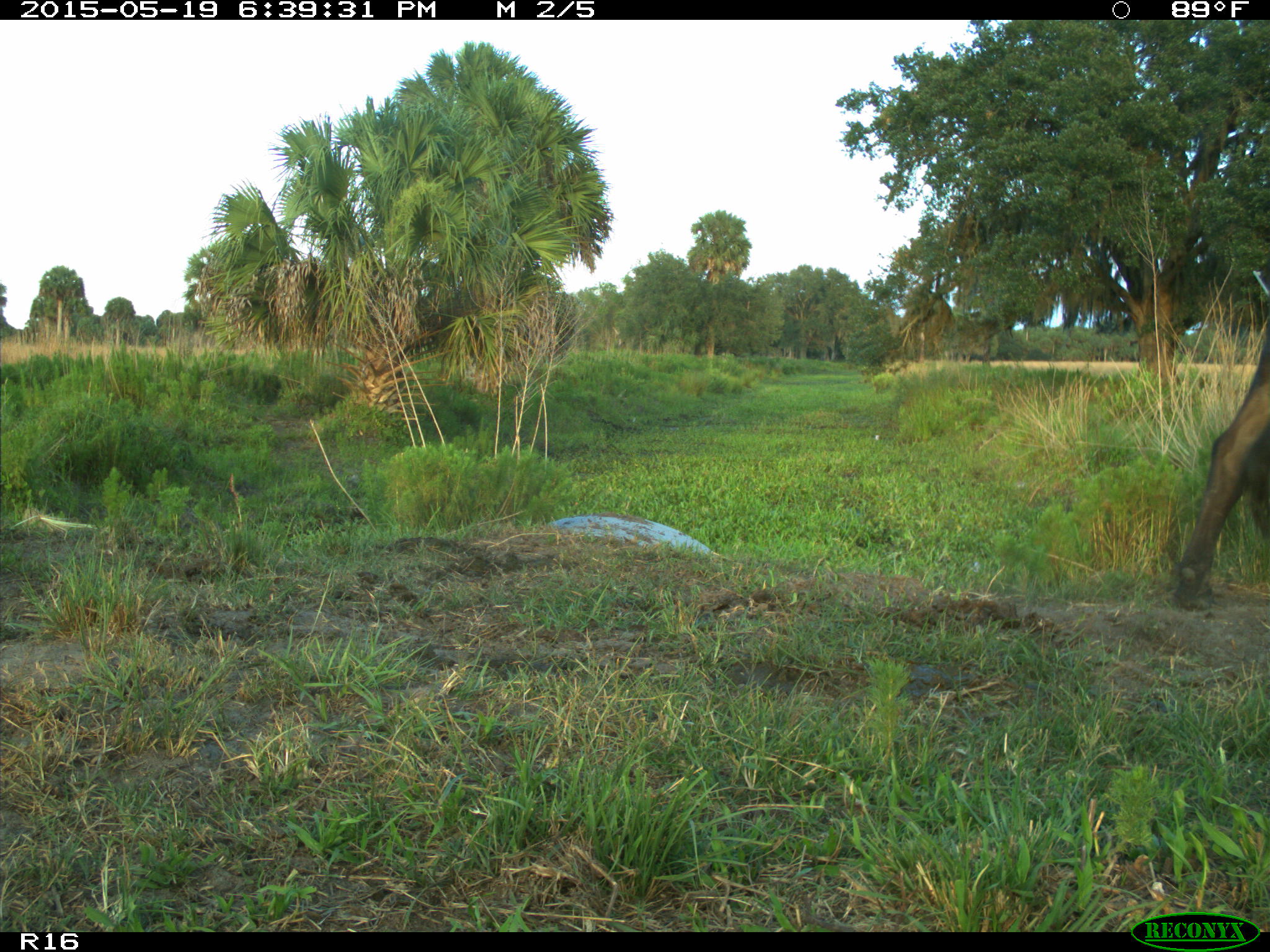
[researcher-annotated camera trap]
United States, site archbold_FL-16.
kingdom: Animalia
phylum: Chordata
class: Mammalia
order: Artiodactyla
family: Bovidae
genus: Bos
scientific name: Bos taurus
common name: domestic cow